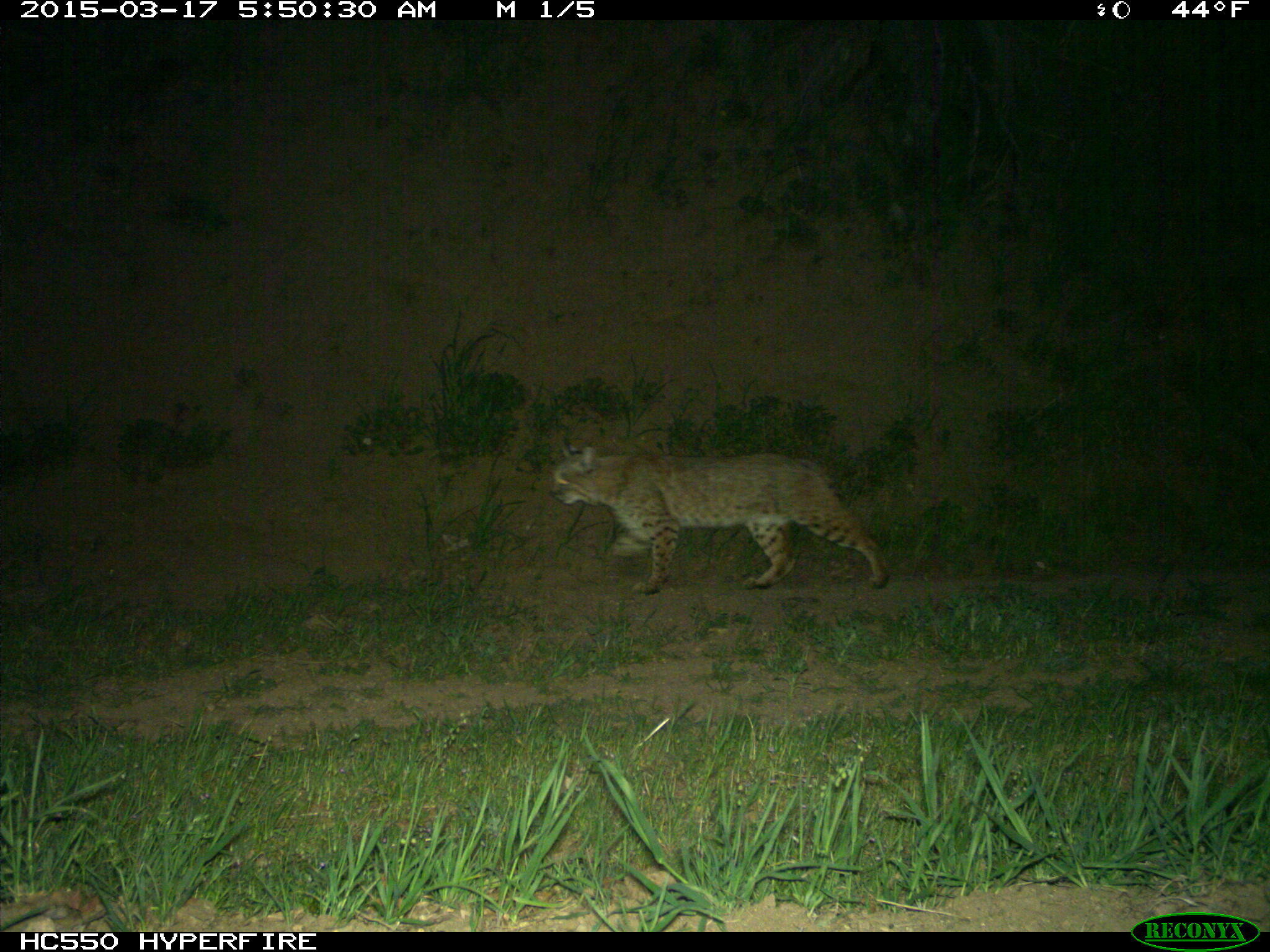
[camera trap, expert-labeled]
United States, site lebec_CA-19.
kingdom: Animalia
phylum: Chordata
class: Mammalia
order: Carnivora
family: Felidae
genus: Lynx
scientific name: Lynx rufus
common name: bobcat